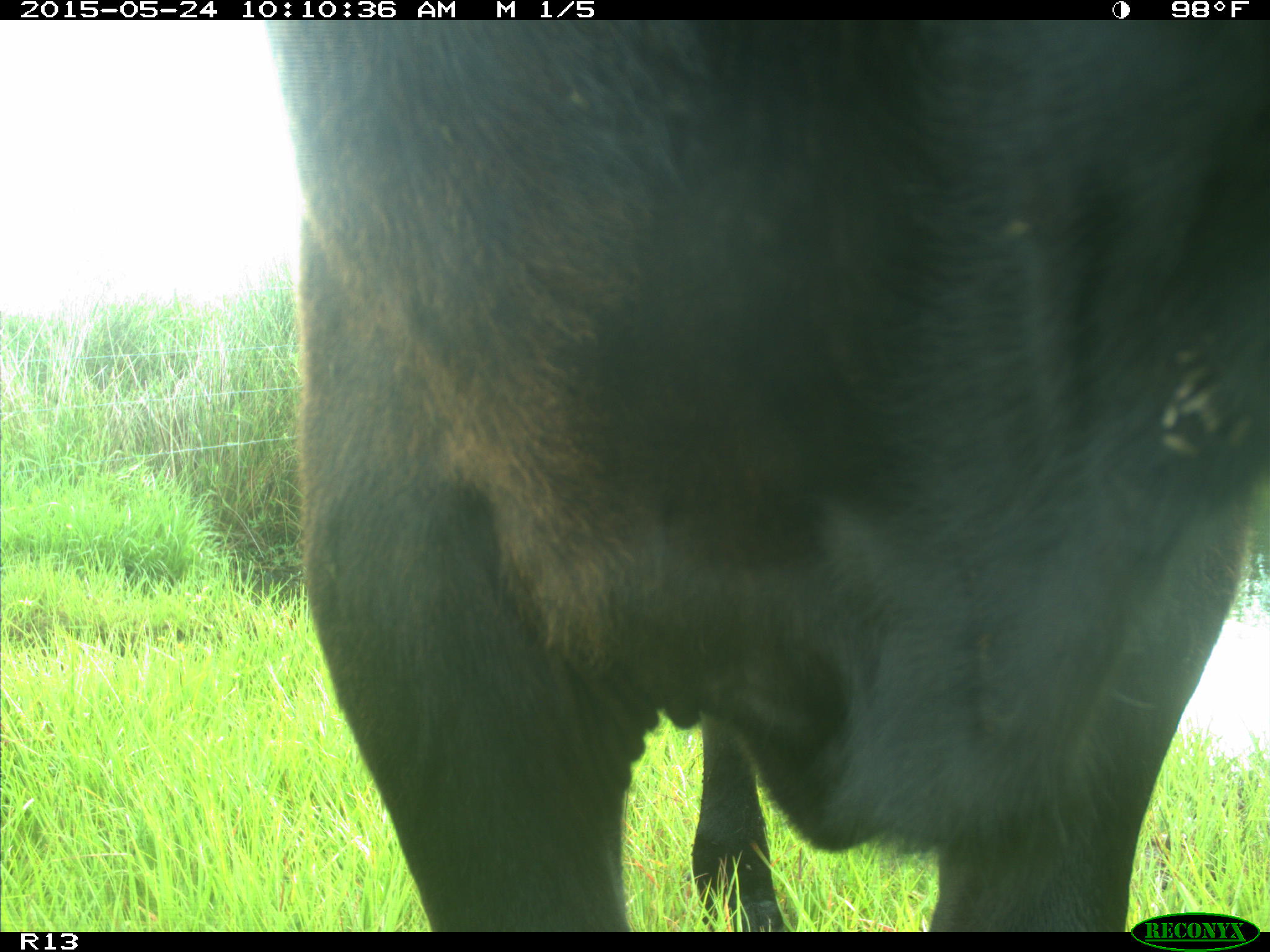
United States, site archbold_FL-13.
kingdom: Animalia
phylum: Chordata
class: Mammalia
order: Artiodactyla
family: Bovidae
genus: Bos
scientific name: Bos taurus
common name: domestic cow